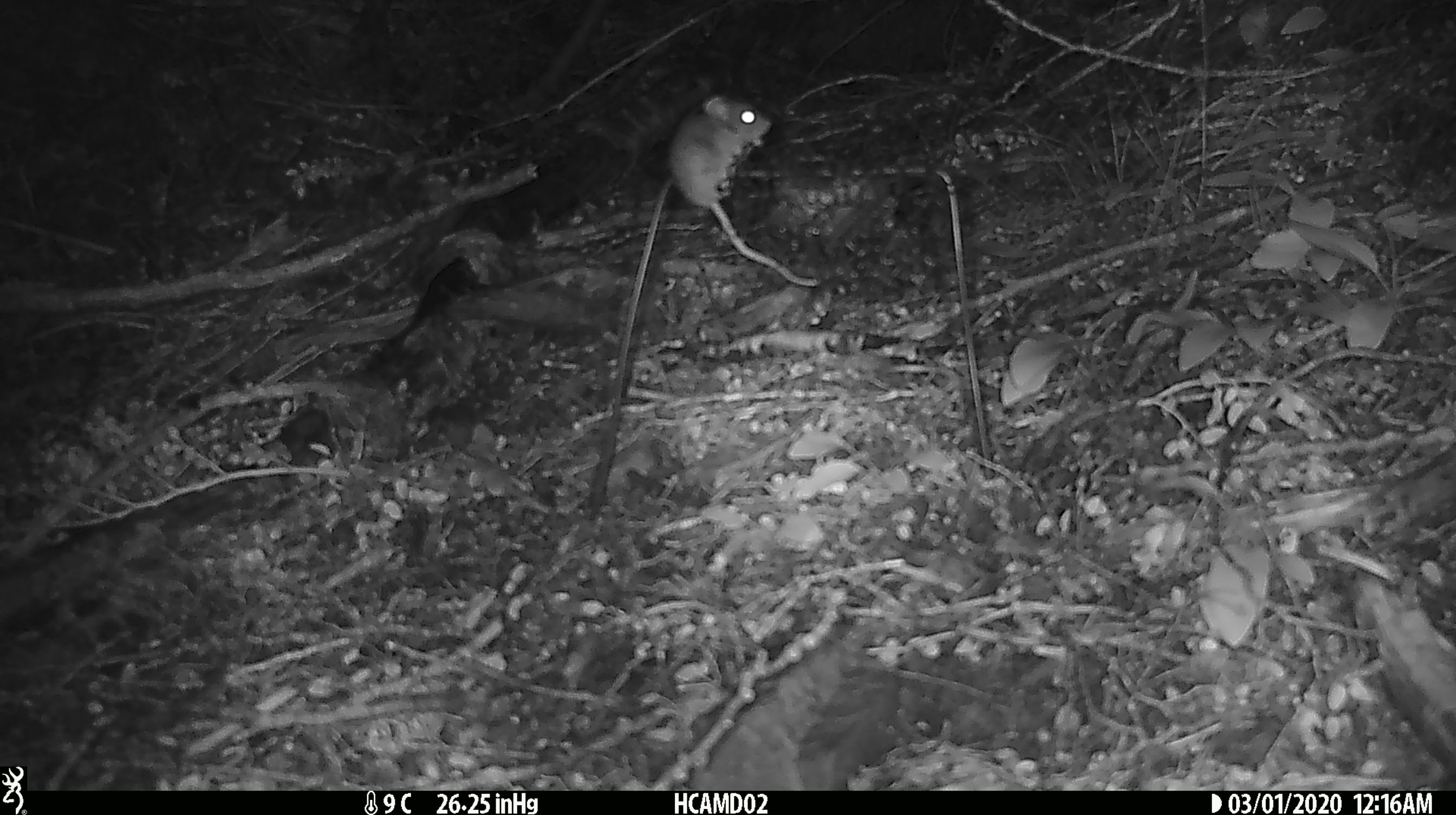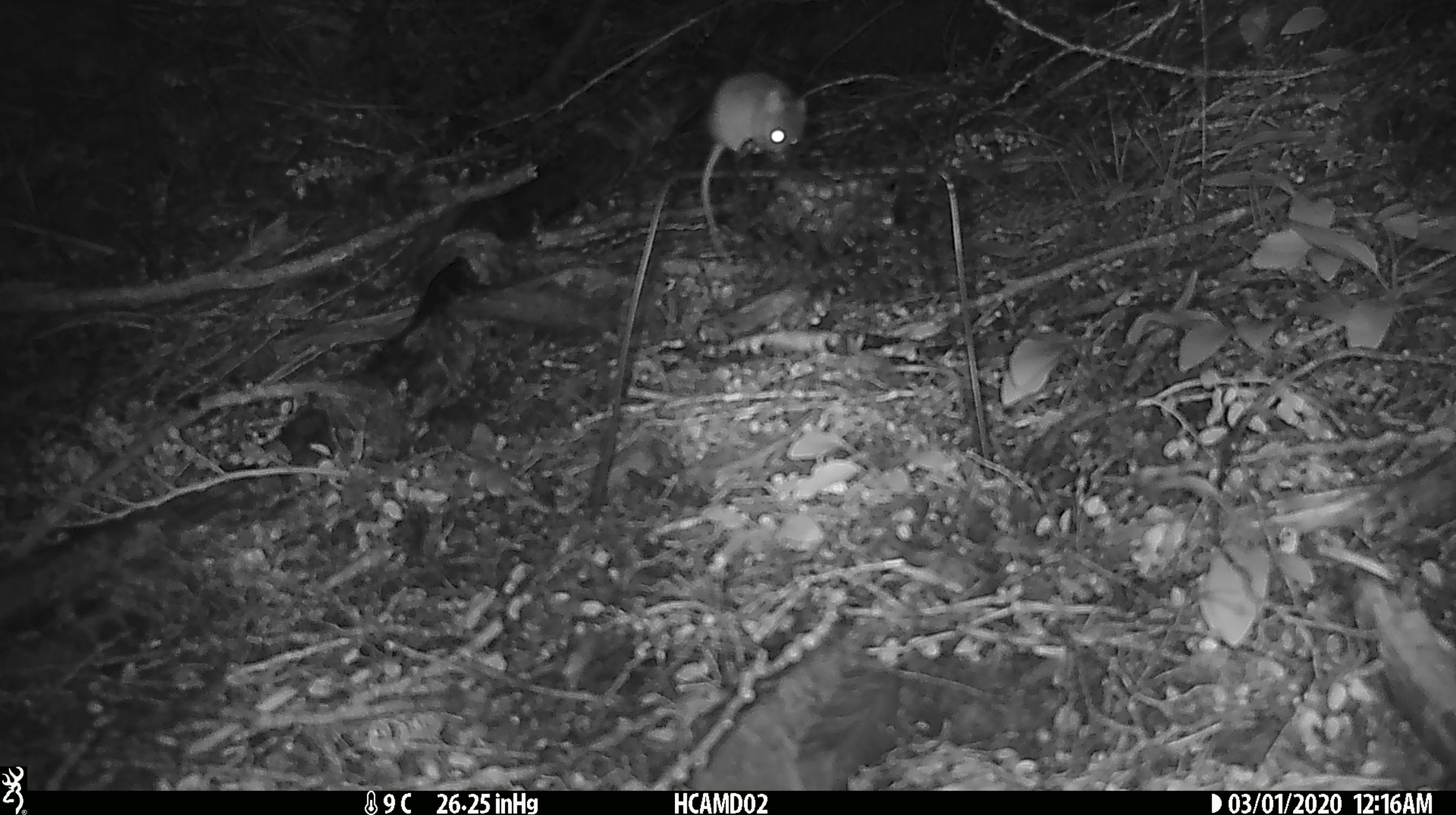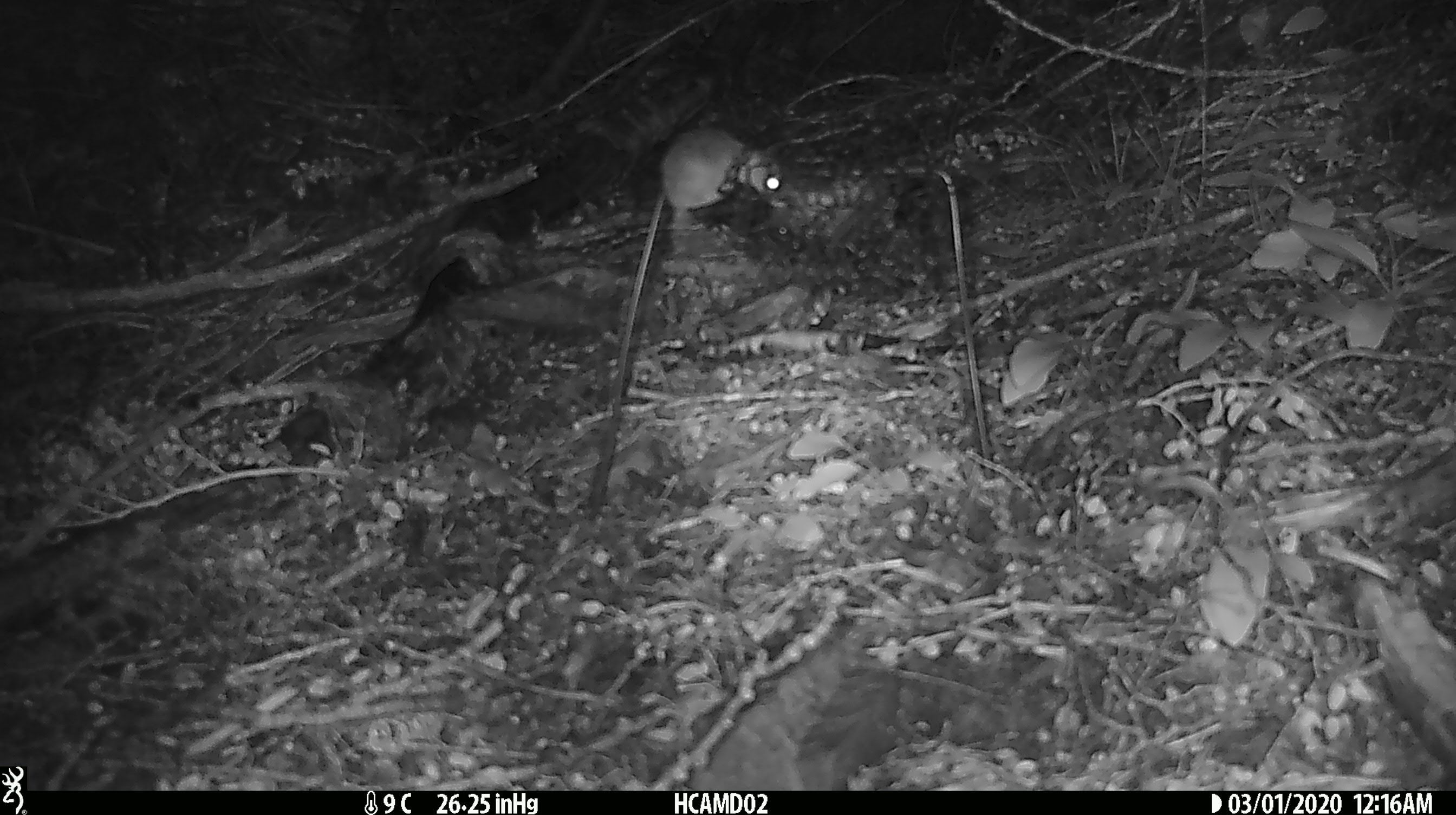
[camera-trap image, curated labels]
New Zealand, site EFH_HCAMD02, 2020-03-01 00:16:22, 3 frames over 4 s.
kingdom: Animalia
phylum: Chordata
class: Mammalia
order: Rodentia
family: Muridae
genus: Mus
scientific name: Mus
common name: mouse